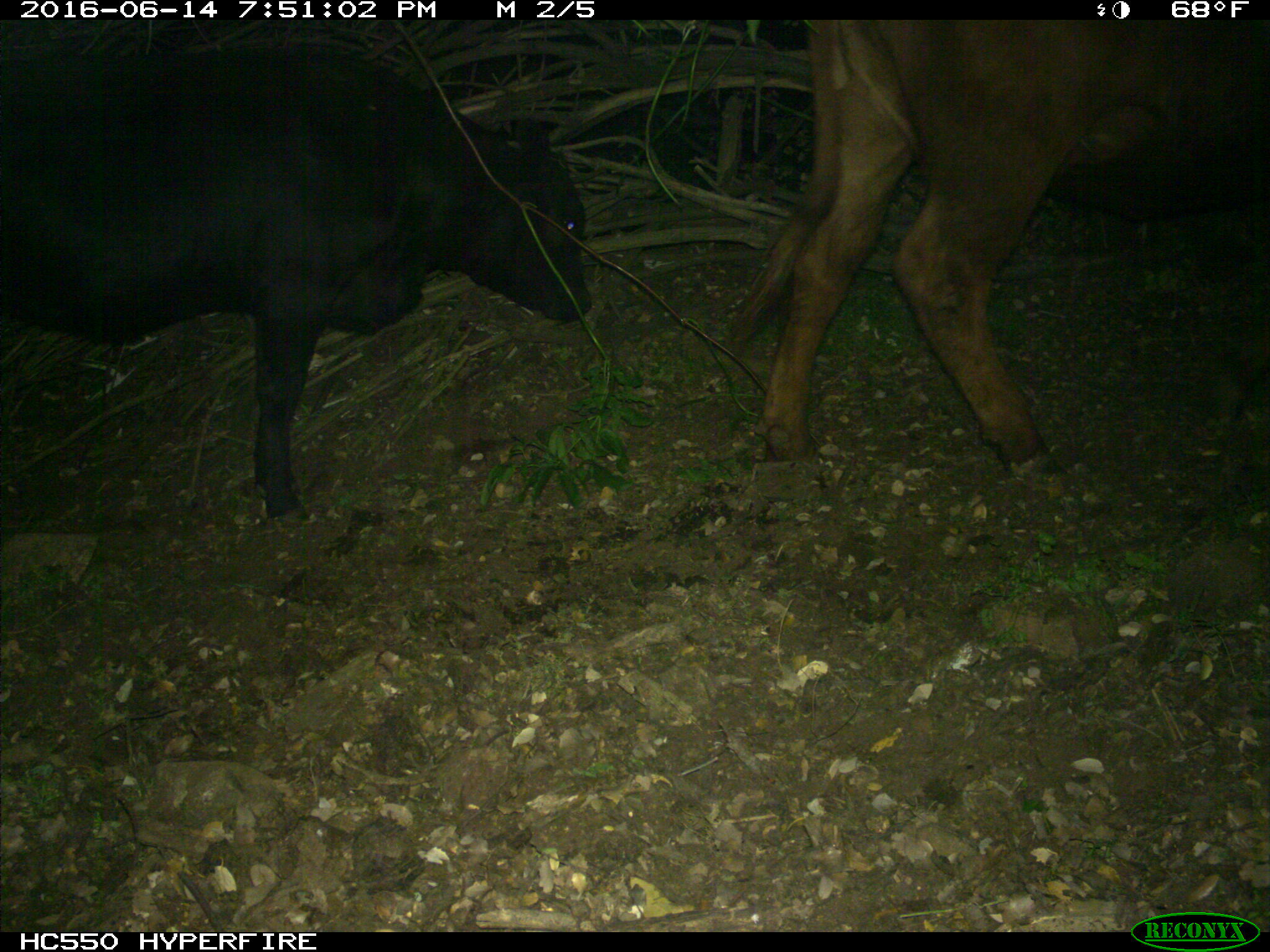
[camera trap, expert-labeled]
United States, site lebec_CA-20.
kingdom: Animalia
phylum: Chordata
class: Mammalia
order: Artiodactyla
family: Bovidae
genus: Bos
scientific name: Bos taurus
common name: domestic cow